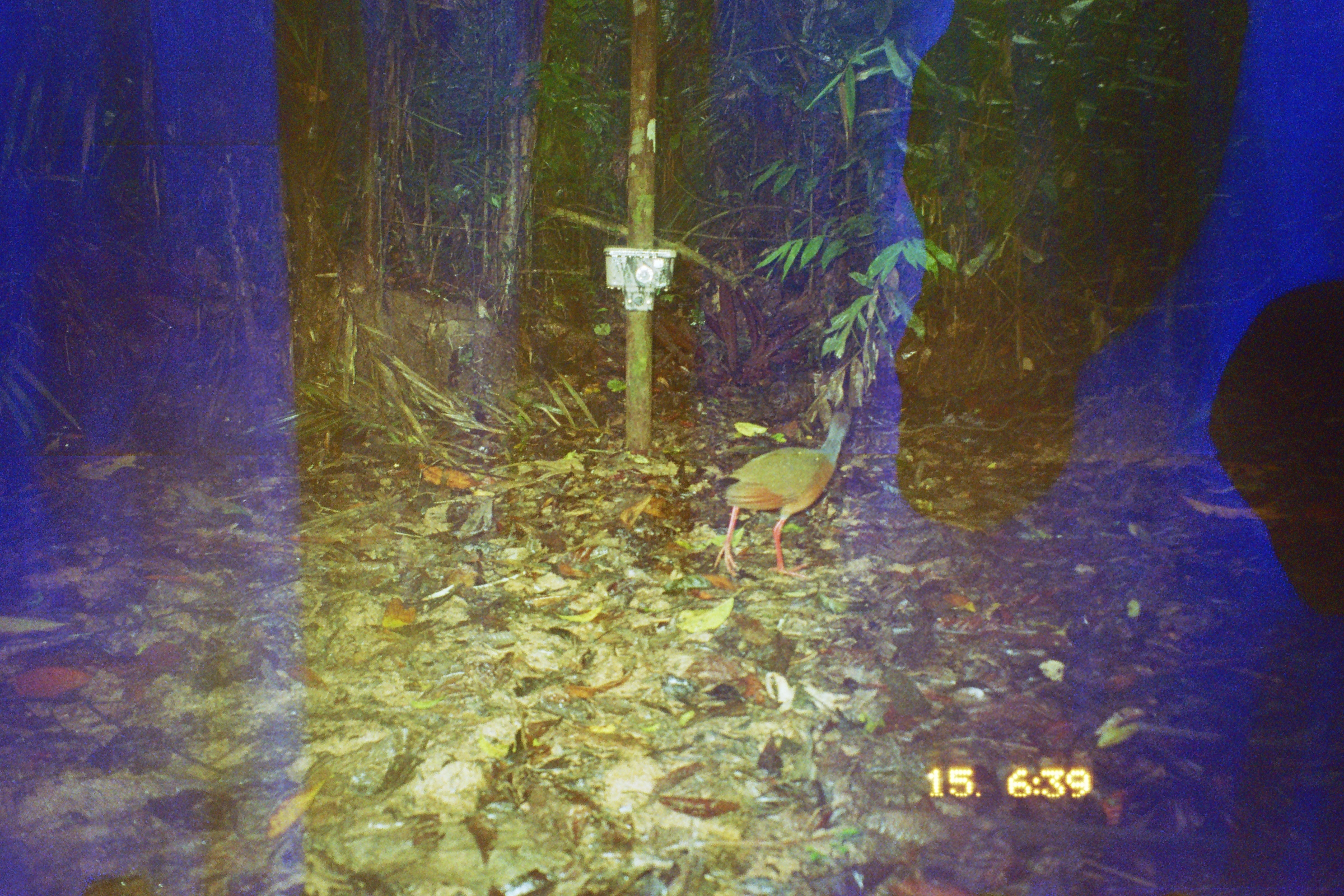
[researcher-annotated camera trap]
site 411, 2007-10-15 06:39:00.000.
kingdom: Animalia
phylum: Chordata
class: Aves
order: Gruiformes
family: Rallidae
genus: Aramides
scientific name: Aramides cajaneus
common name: gray-cowled wood-rail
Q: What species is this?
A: Aramides cajaneus (gray-cowled wood-rail).